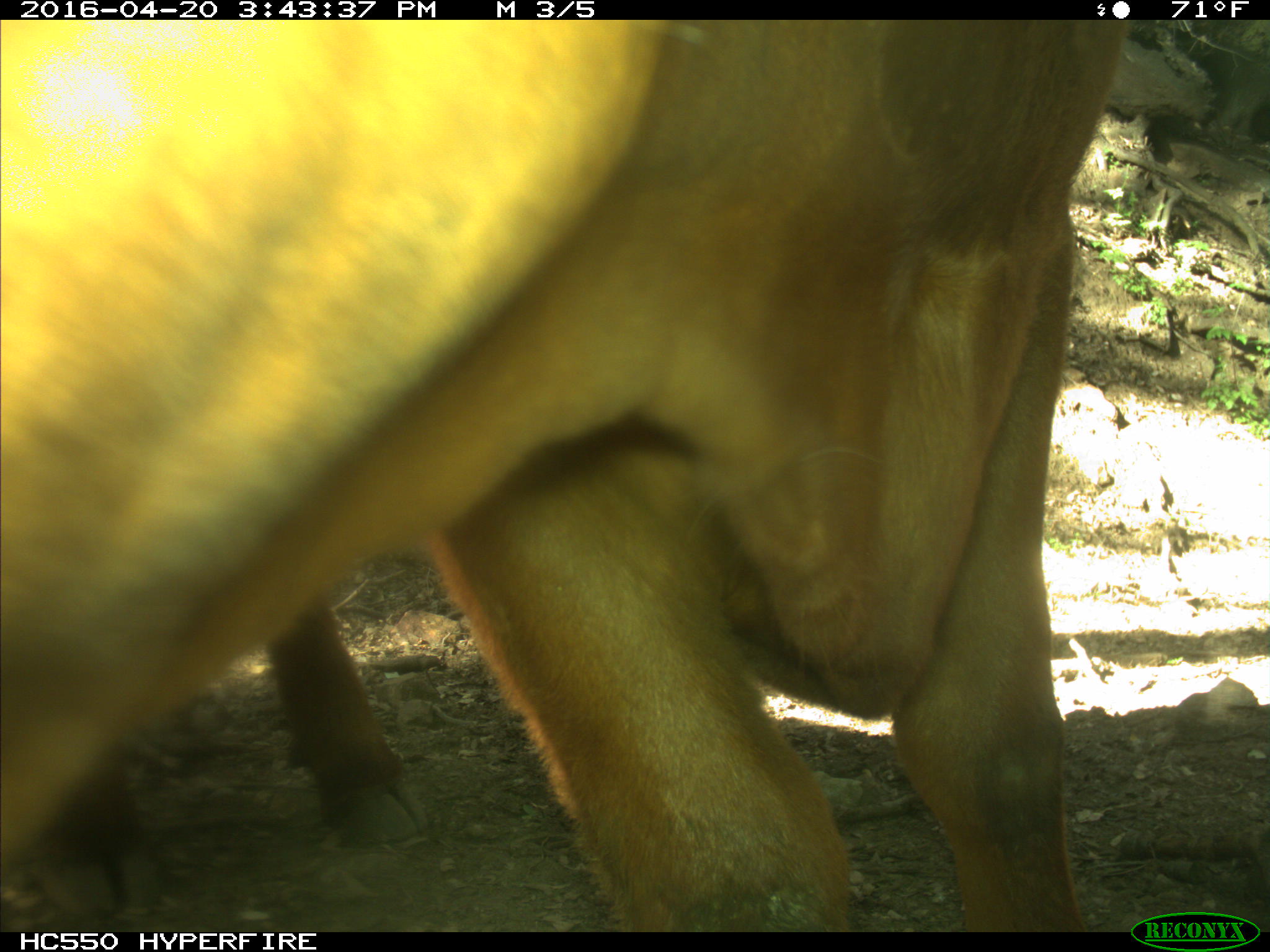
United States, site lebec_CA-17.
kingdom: Animalia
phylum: Chordata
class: Mammalia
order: Artiodactyla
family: Bovidae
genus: Bos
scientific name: Bos taurus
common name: domestic cow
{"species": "Bos taurus (domestic cow)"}